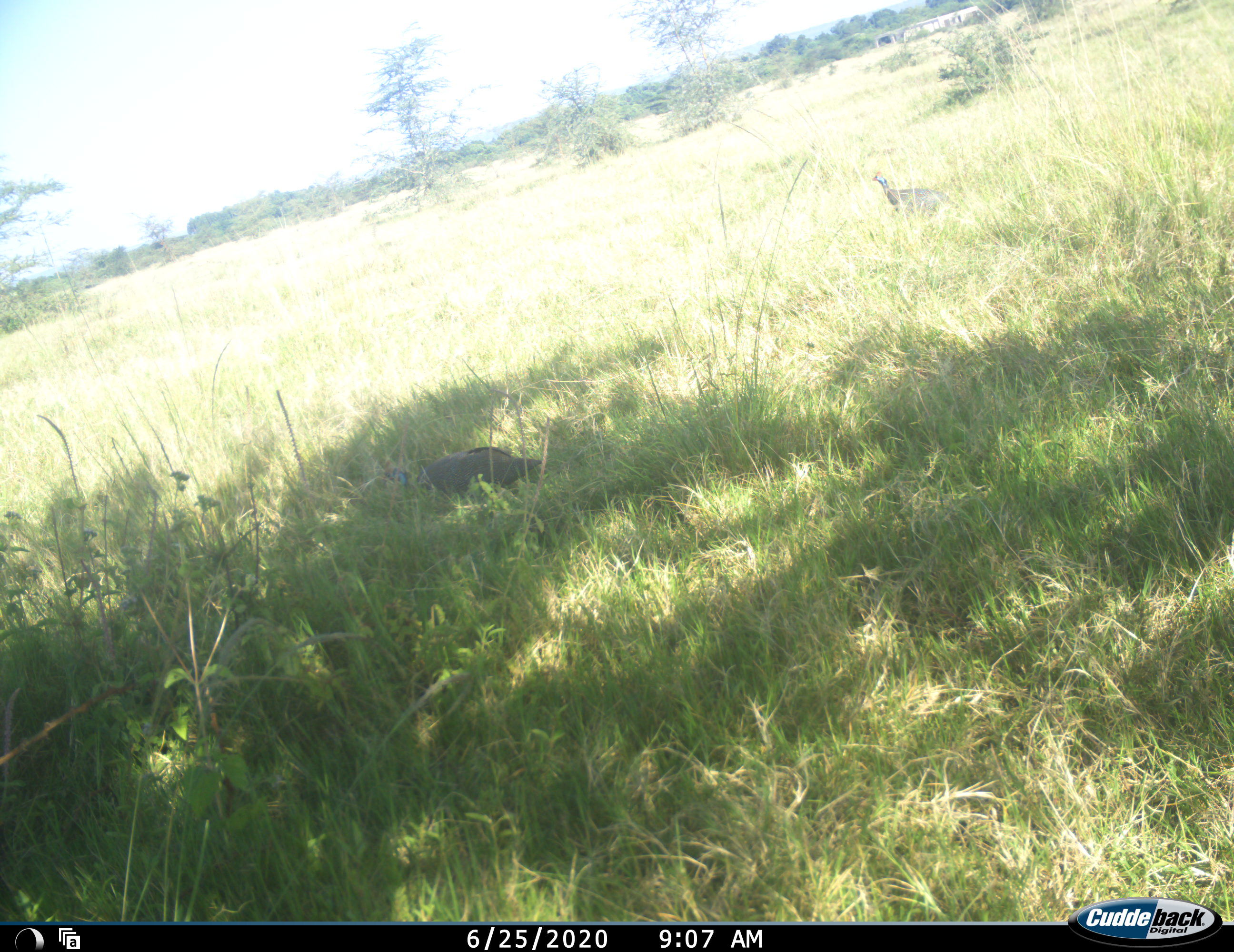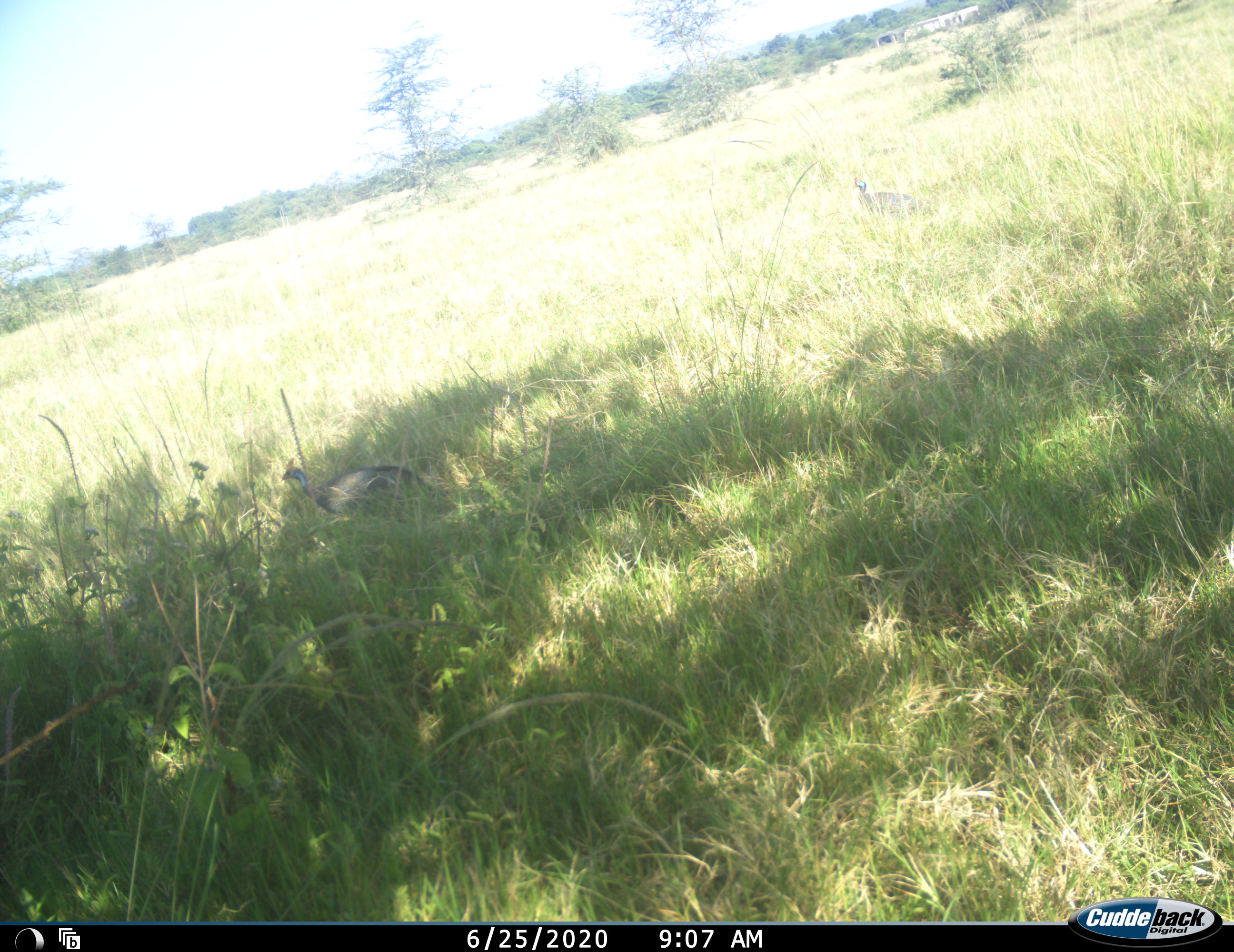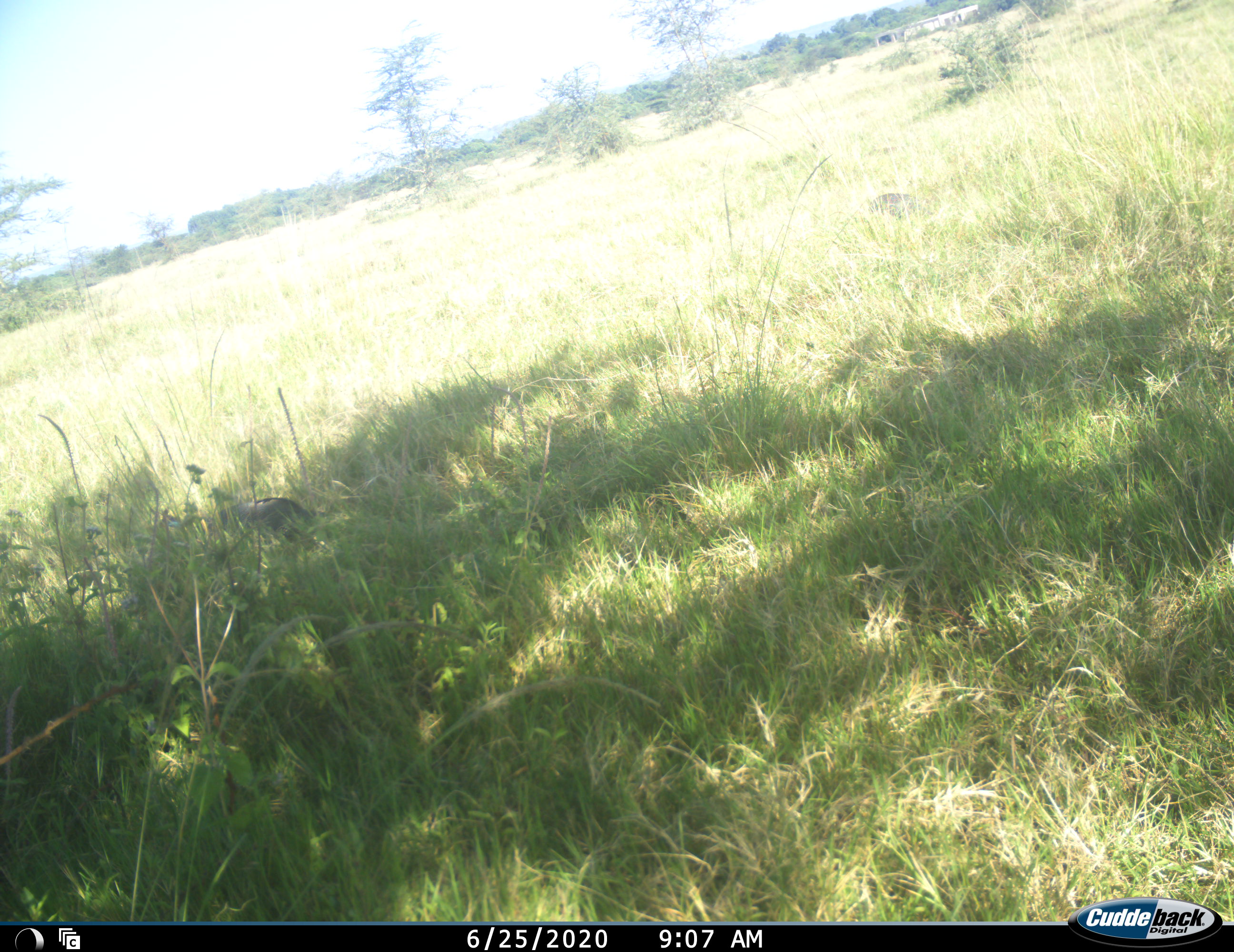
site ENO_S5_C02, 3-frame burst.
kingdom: Animalia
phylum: Chordata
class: Aves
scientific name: Aves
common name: bird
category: birdother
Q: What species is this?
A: Birdother (bird) (Aves).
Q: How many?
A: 2.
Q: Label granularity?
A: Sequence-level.